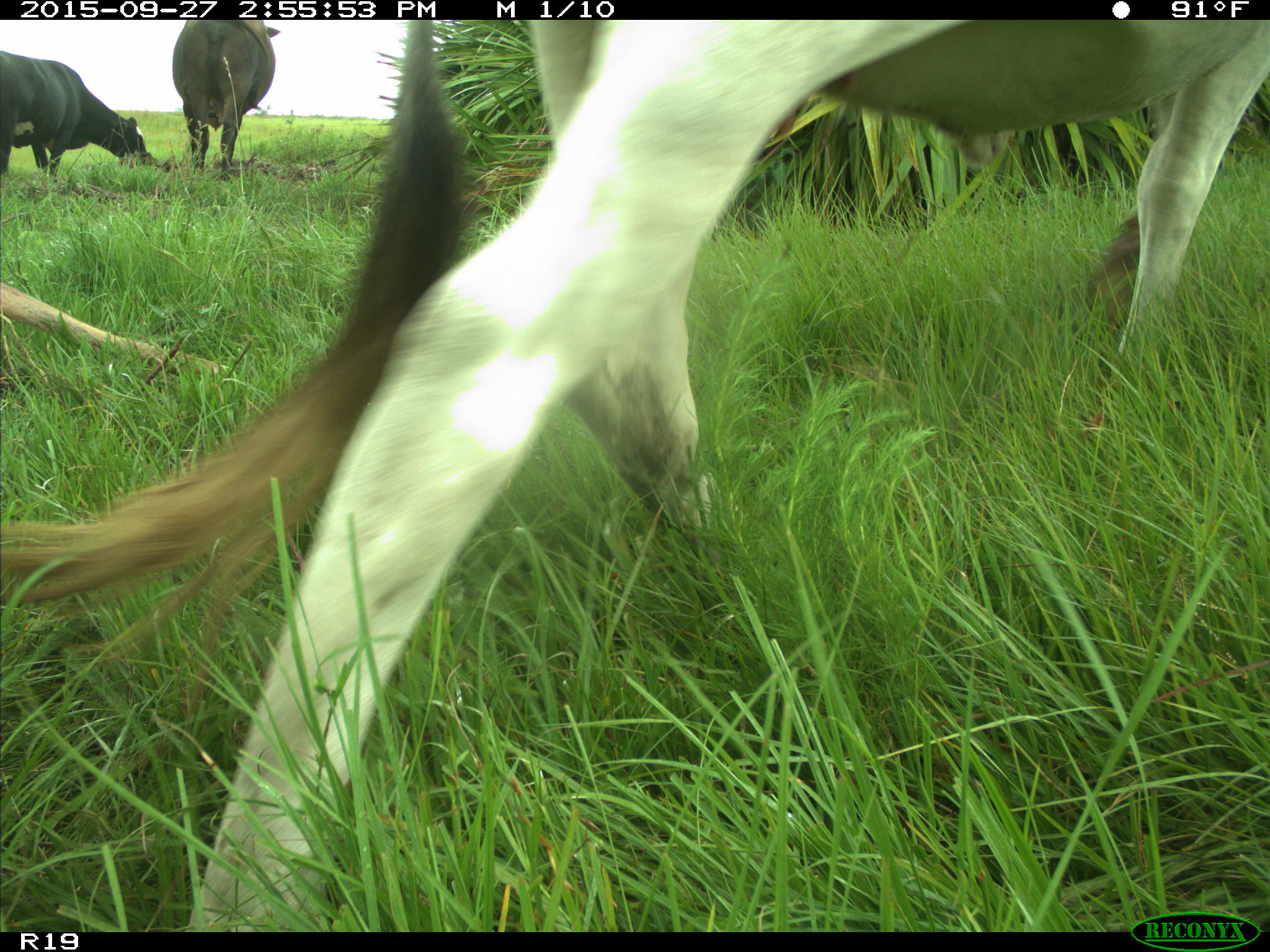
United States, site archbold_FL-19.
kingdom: Animalia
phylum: Chordata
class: Mammalia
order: Artiodactyla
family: Bovidae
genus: Bos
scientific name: Bos taurus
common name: domestic cow